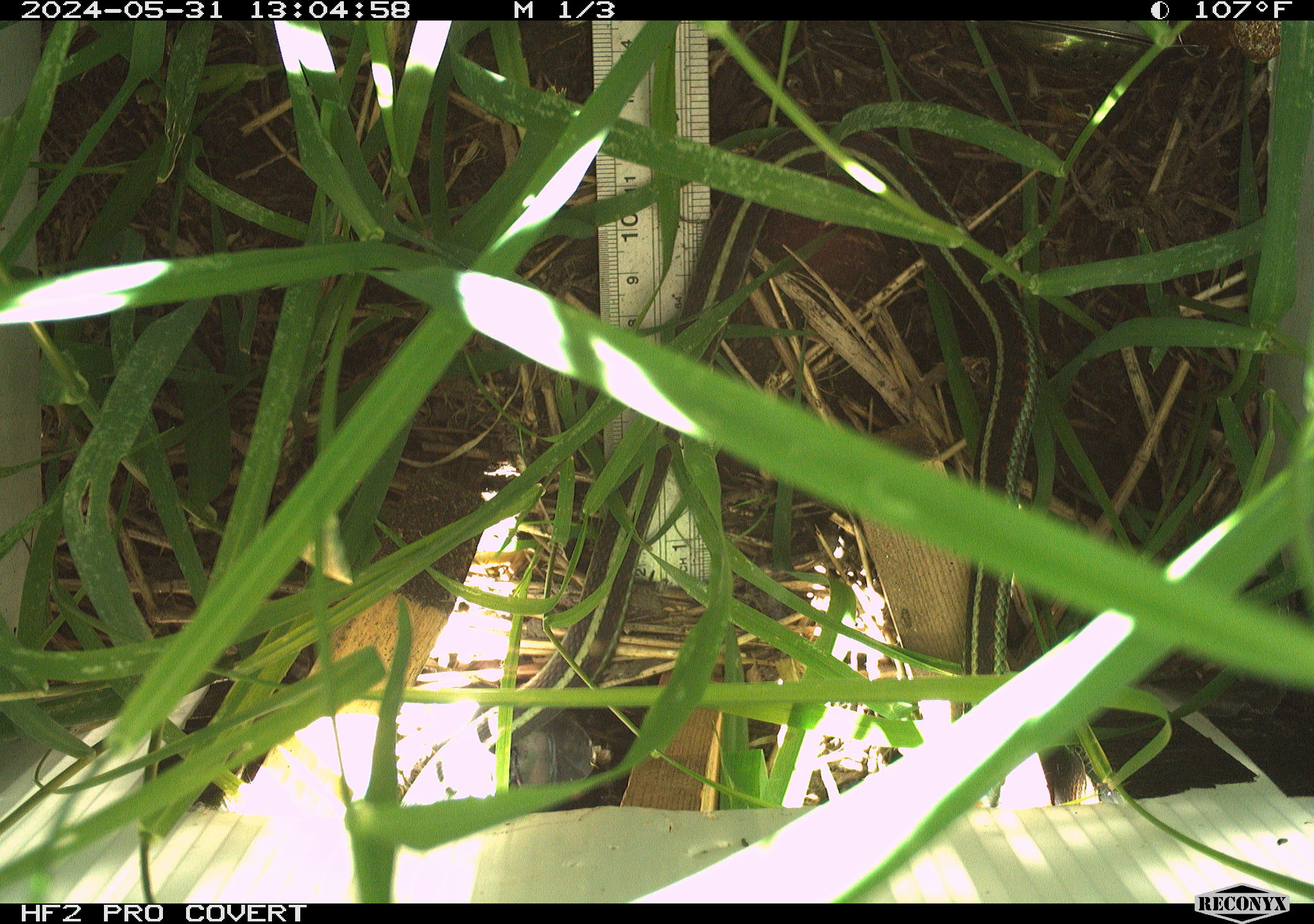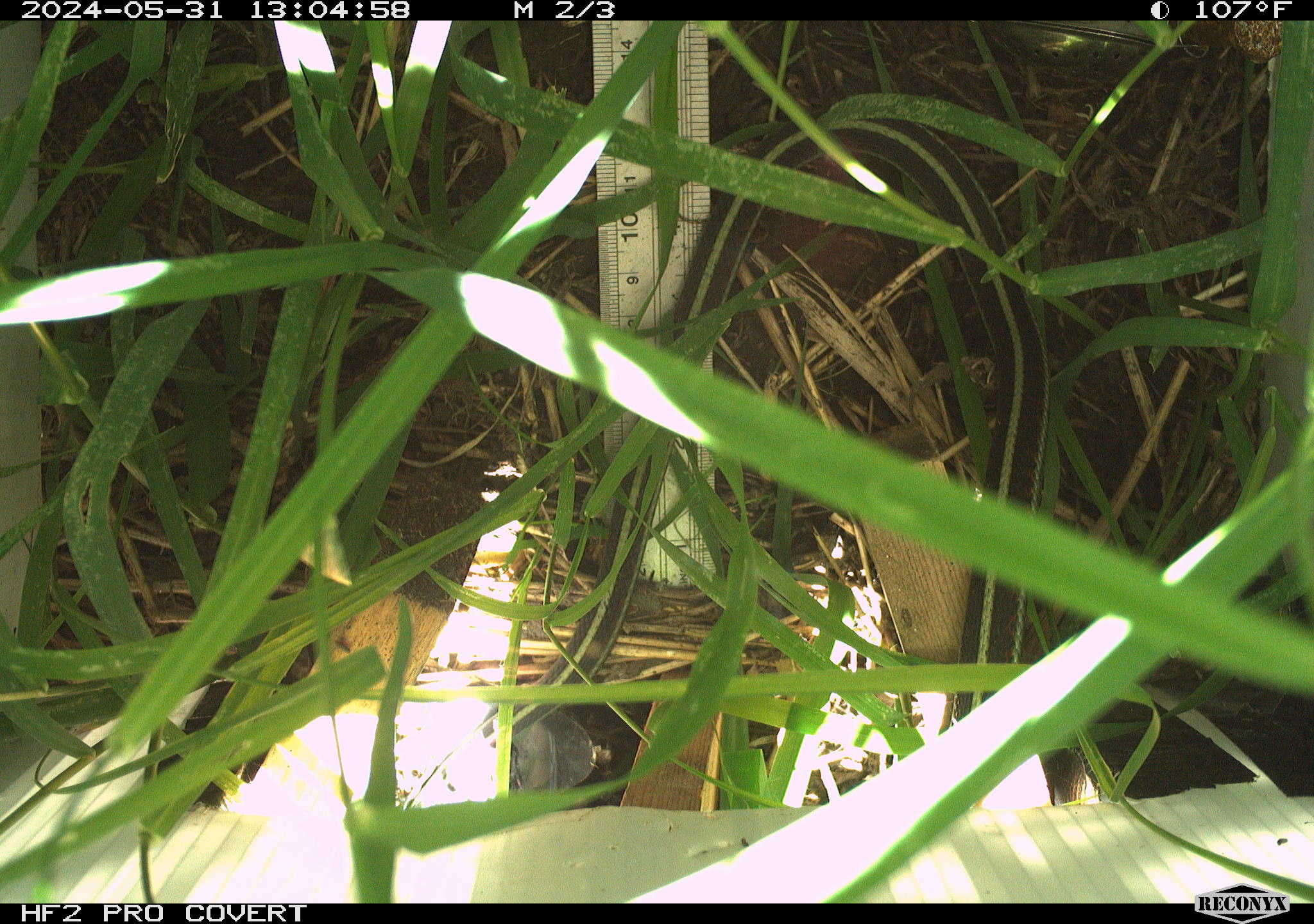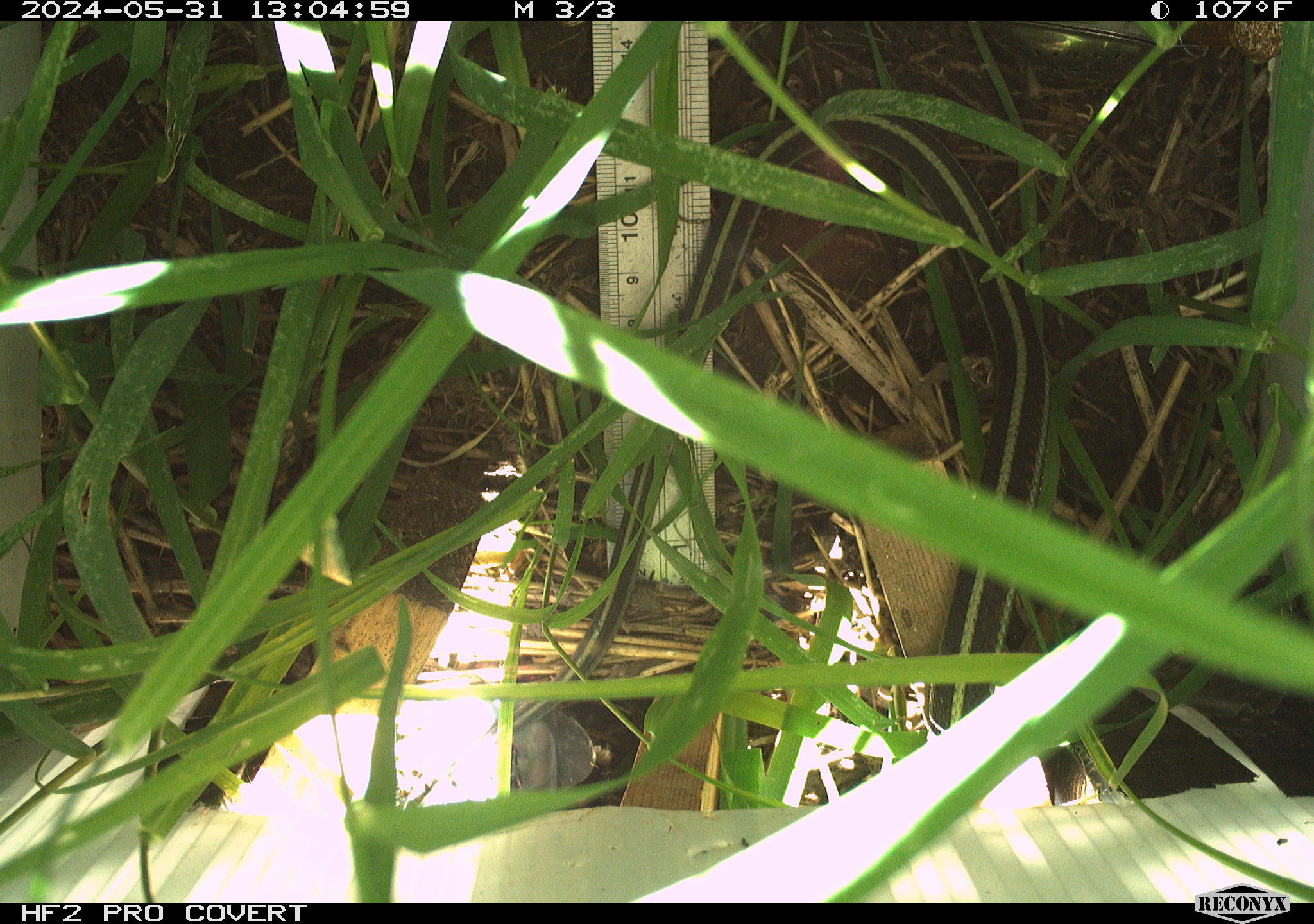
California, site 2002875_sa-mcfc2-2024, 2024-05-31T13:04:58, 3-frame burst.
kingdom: Animalia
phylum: Chordata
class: Reptilia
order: Squamata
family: Colubridae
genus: Thamnophis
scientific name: Thamnophis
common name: american gartersnakes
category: thamnophis species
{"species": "thamnophis species (american gartersnakes) (Thamnophis)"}